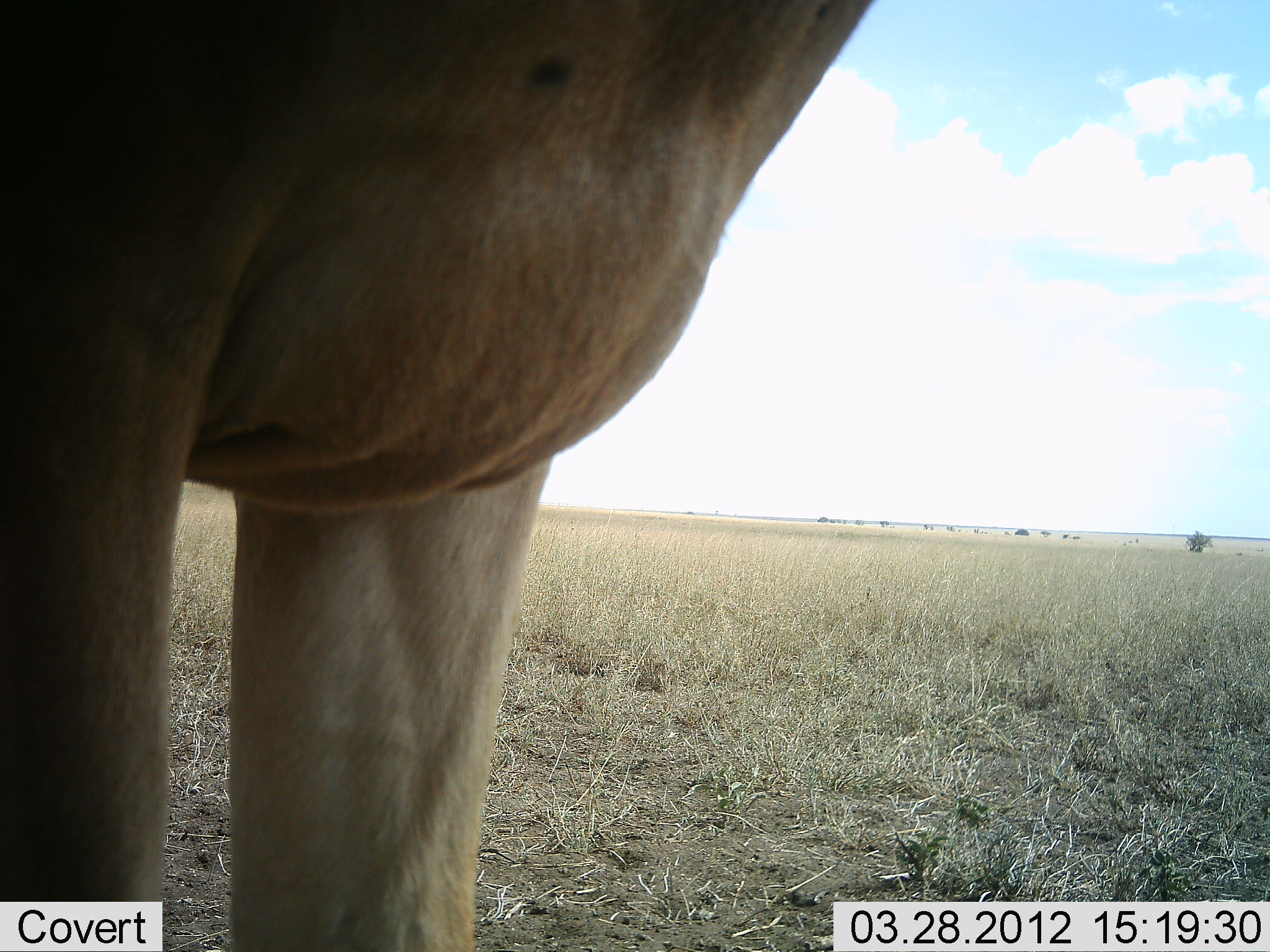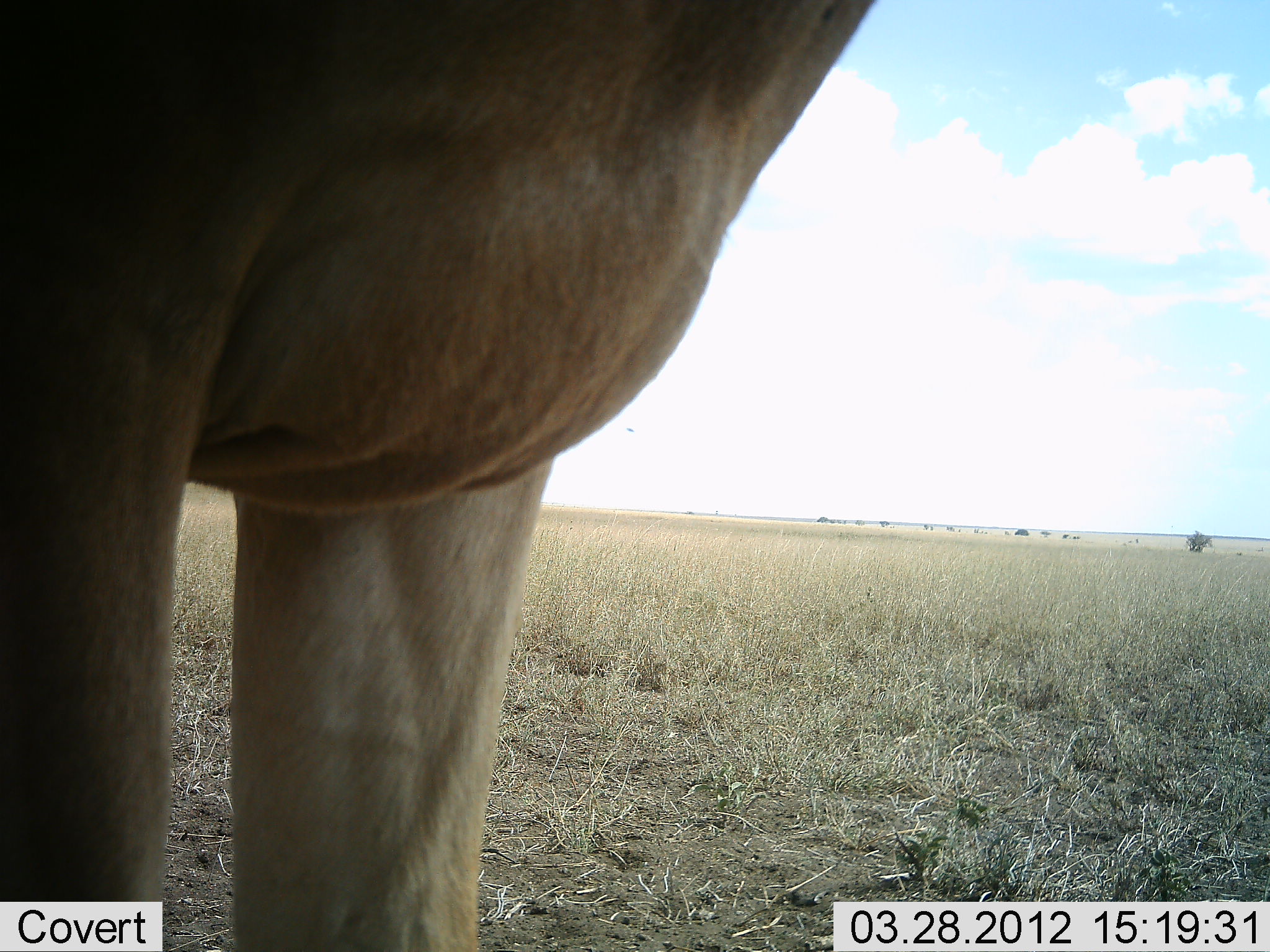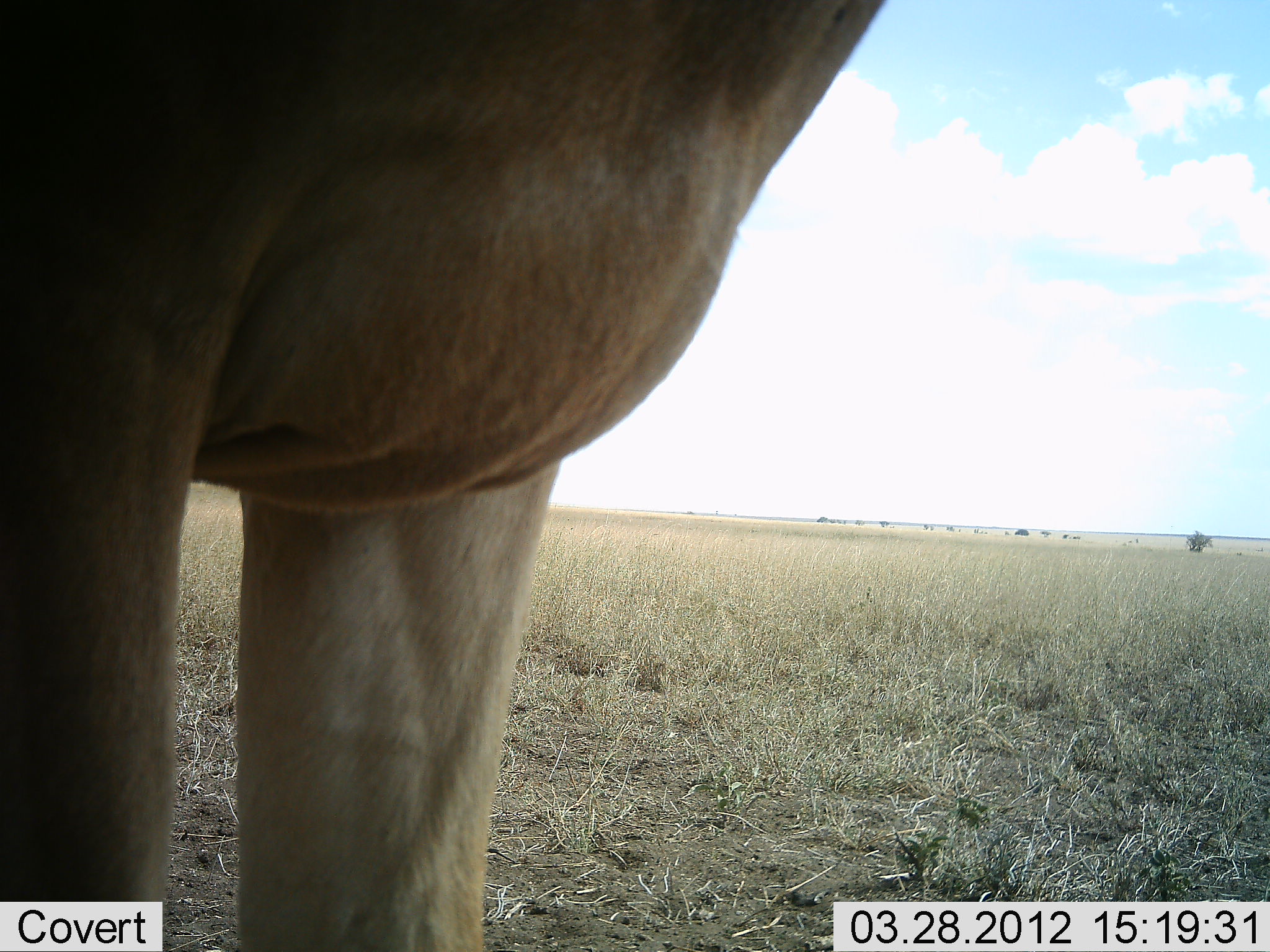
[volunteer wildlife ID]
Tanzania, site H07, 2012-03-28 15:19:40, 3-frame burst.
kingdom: Animalia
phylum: Chordata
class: Mammalia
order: Artiodactyla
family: Bovidae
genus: Alcelaphus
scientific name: Alcelaphus buselaphus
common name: hartebeest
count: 1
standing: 100%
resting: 0%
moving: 0%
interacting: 0%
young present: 0%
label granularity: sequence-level